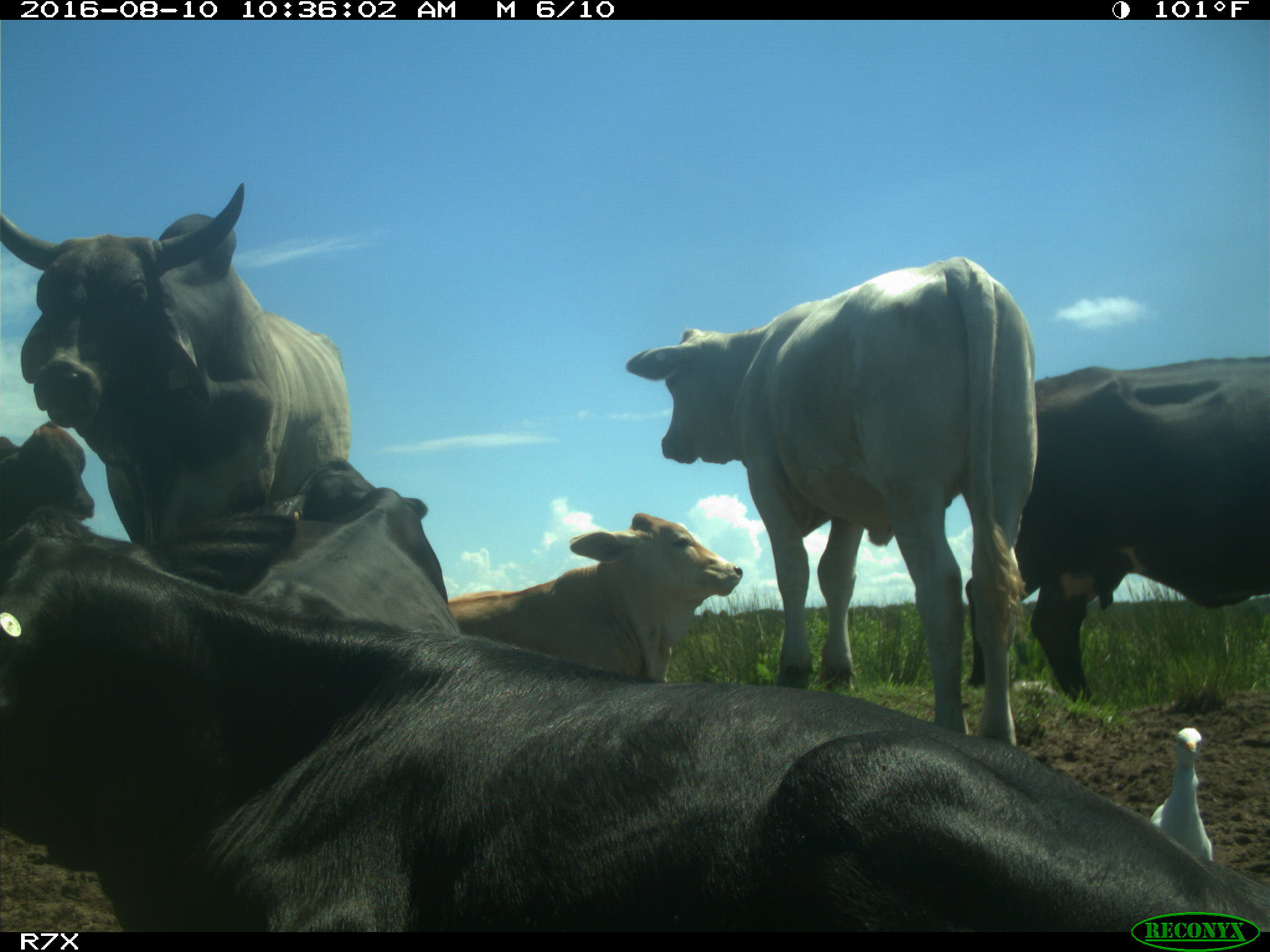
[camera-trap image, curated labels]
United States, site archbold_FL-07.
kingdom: Animalia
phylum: Chordata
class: Mammalia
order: Artiodactyla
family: Bovidae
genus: Bos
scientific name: Bos taurus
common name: domestic cow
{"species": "Bos taurus (domestic cow)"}